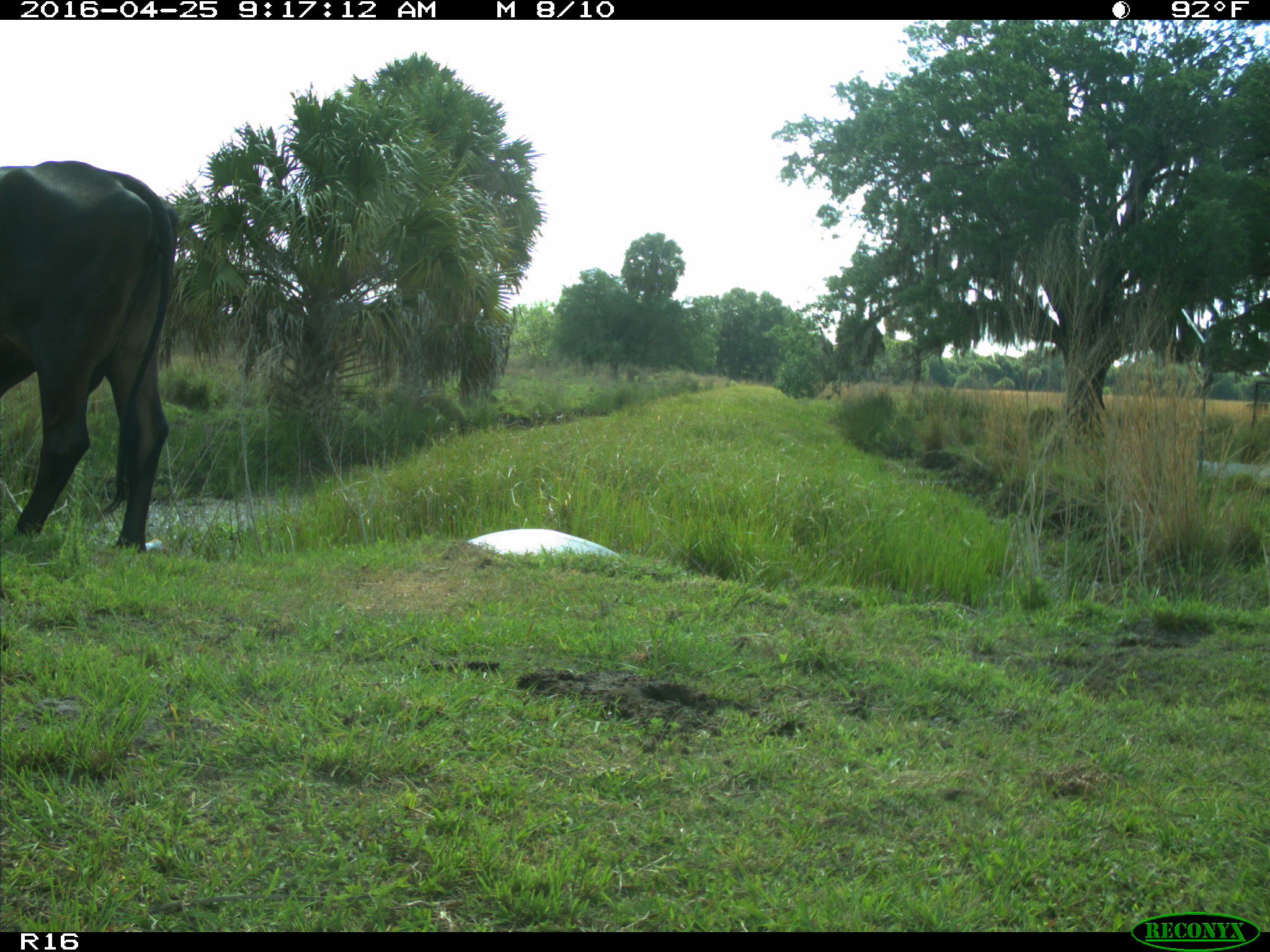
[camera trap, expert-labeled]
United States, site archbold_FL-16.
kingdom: Animalia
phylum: Chordata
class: Mammalia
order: Artiodactyla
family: Bovidae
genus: Bos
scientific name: Bos taurus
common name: domestic cow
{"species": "Bos taurus (domestic cow)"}